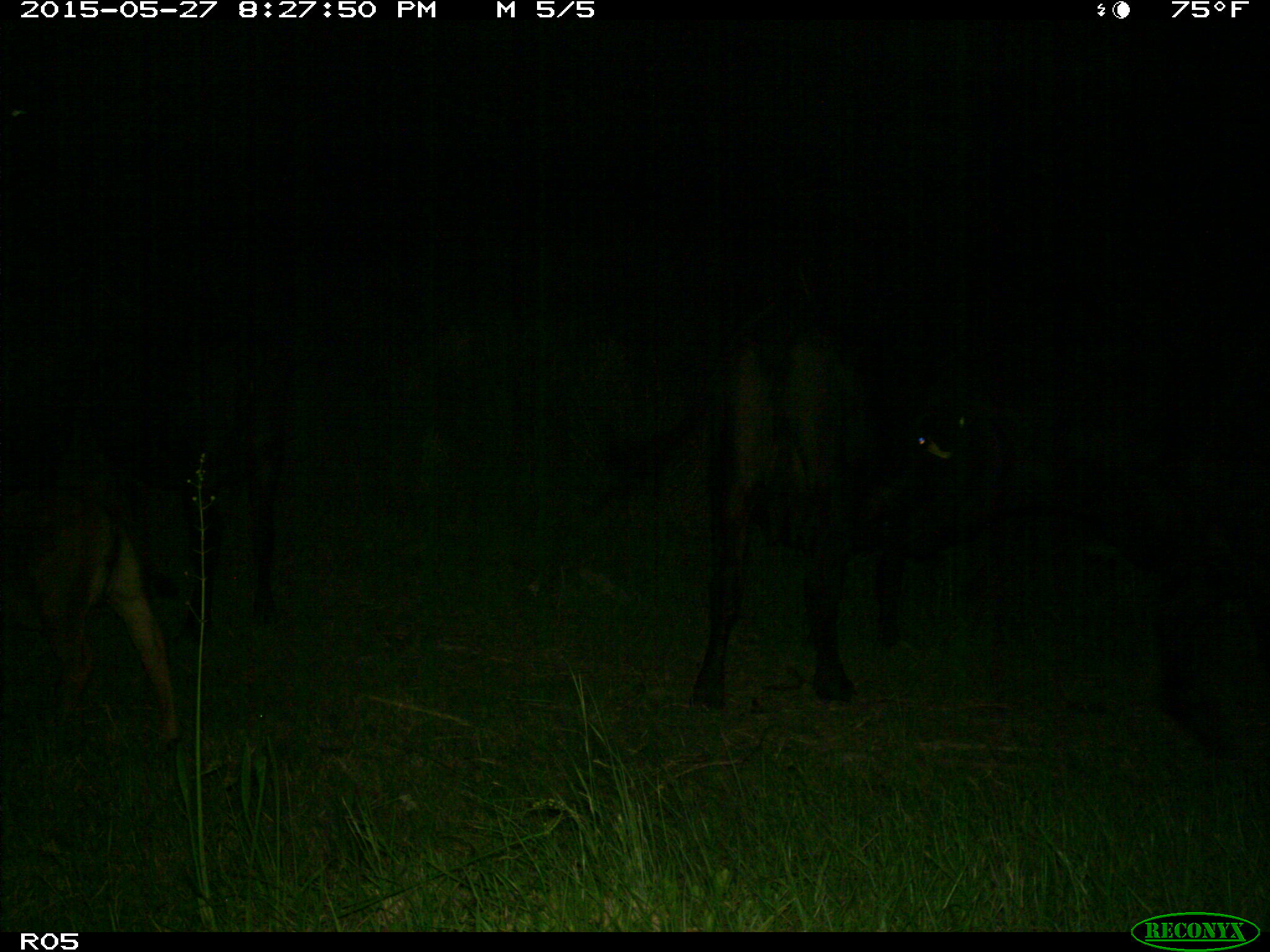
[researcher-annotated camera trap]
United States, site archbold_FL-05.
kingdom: Animalia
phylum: Chordata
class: Mammalia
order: Artiodactyla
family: Bovidae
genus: Bos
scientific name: Bos taurus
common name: domestic cow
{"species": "Bos taurus (domestic cow)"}